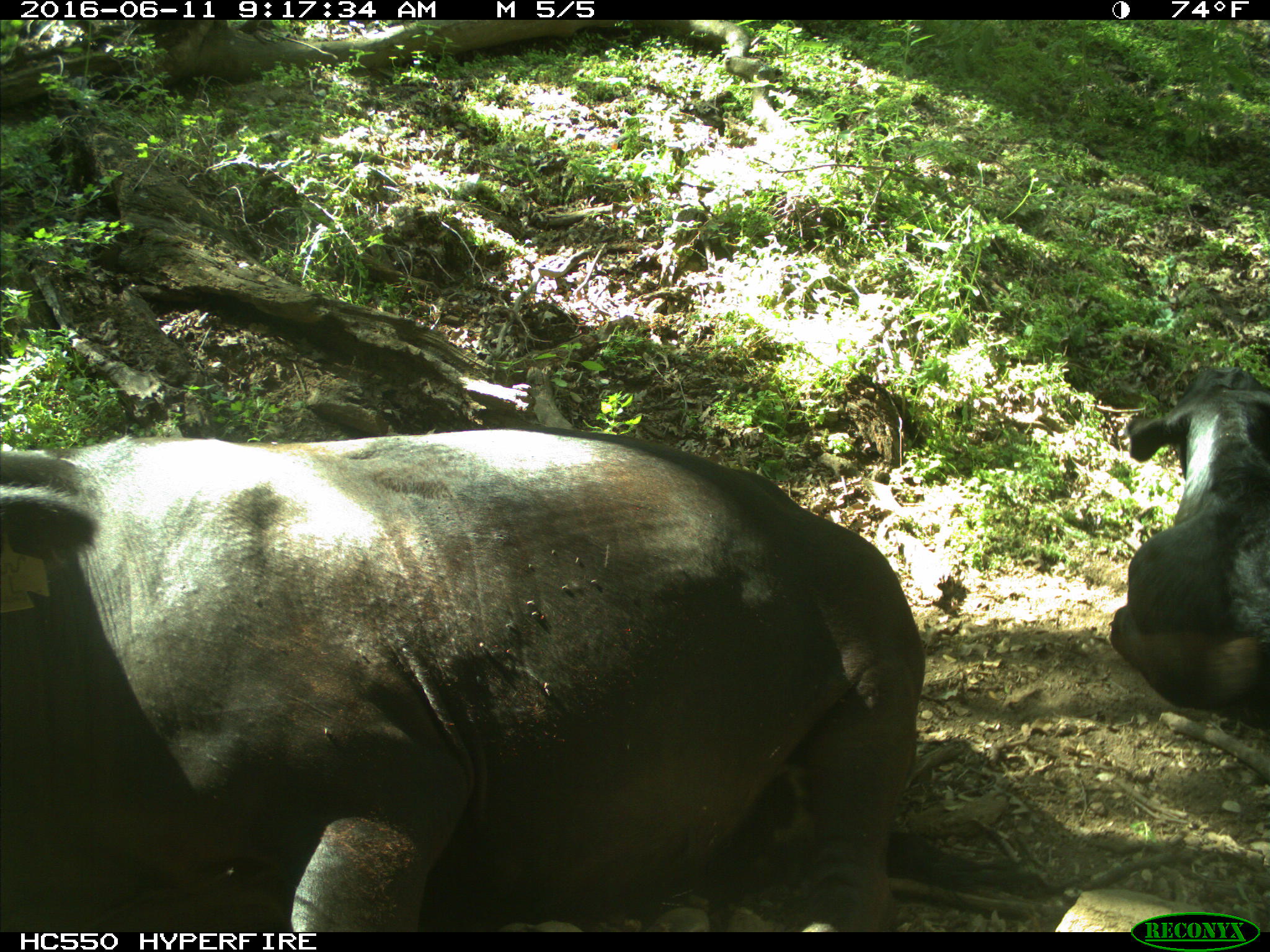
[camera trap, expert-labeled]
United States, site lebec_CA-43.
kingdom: Animalia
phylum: Chordata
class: Mammalia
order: Artiodactyla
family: Bovidae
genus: Bos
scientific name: Bos taurus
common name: domestic cow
Bos taurus (domestic cow).